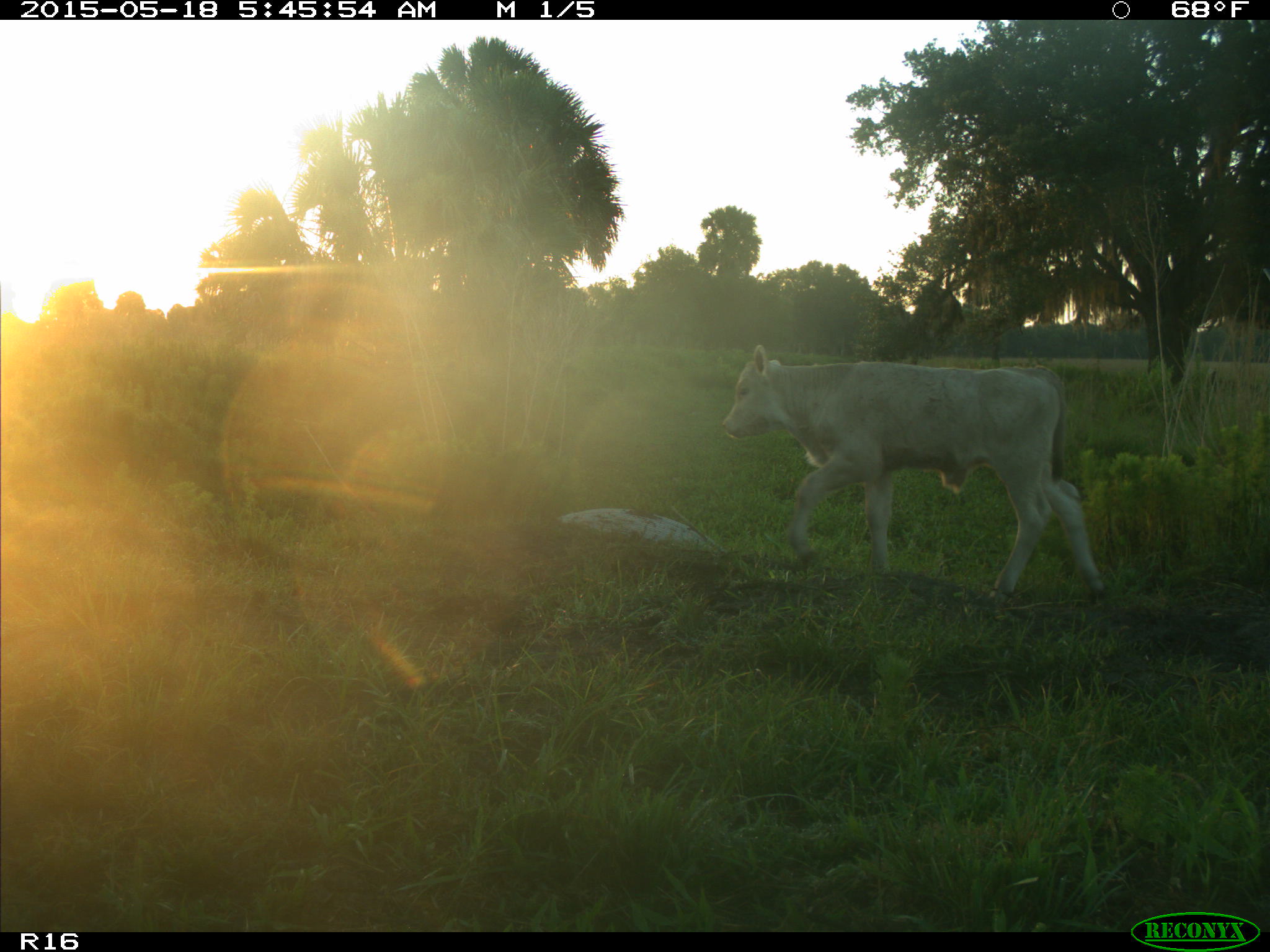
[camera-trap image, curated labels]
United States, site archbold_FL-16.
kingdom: Animalia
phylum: Chordata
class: Mammalia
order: Artiodactyla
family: Bovidae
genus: Bos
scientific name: Bos taurus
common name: domestic cow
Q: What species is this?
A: Bos taurus (domestic cow).